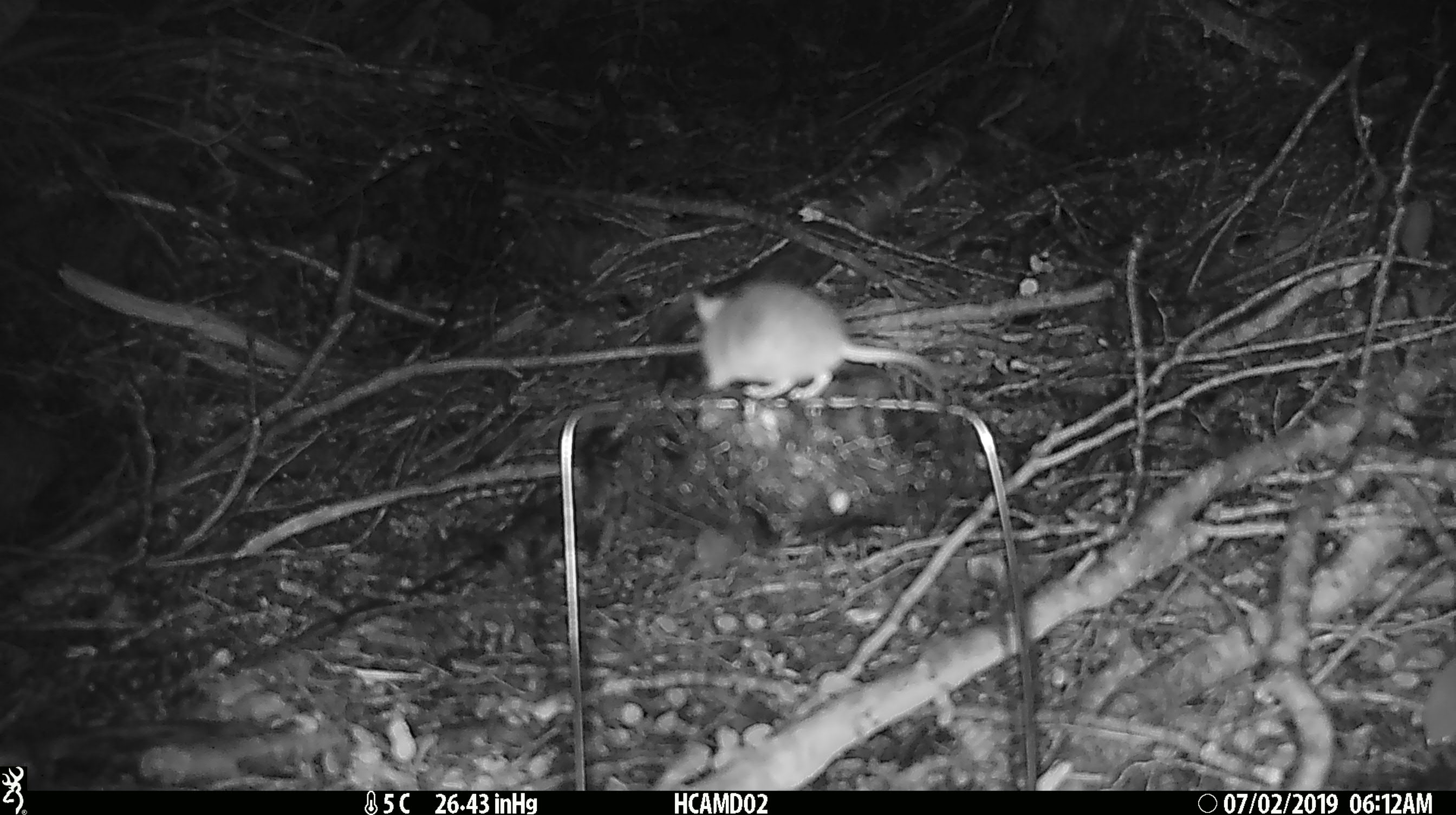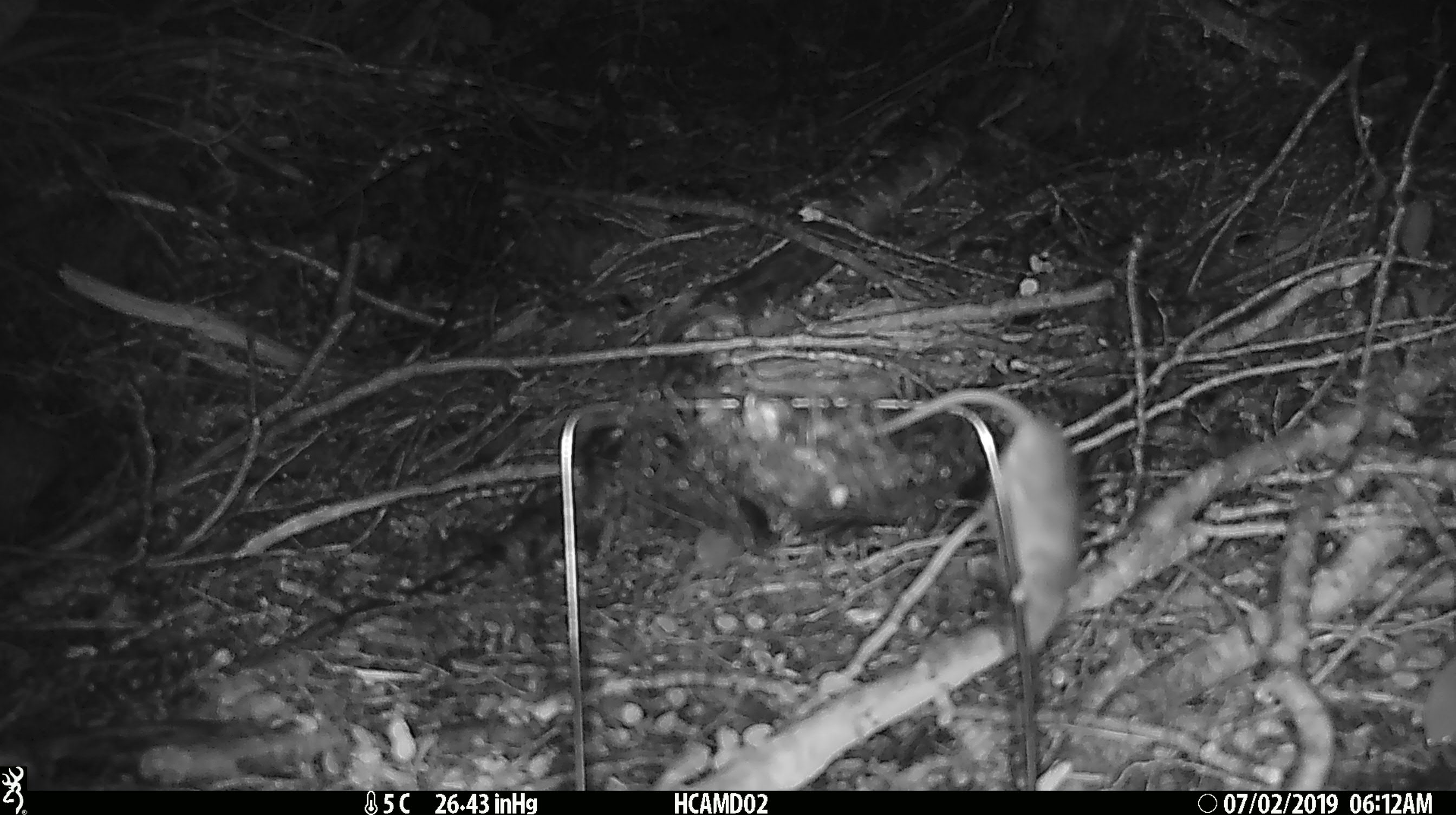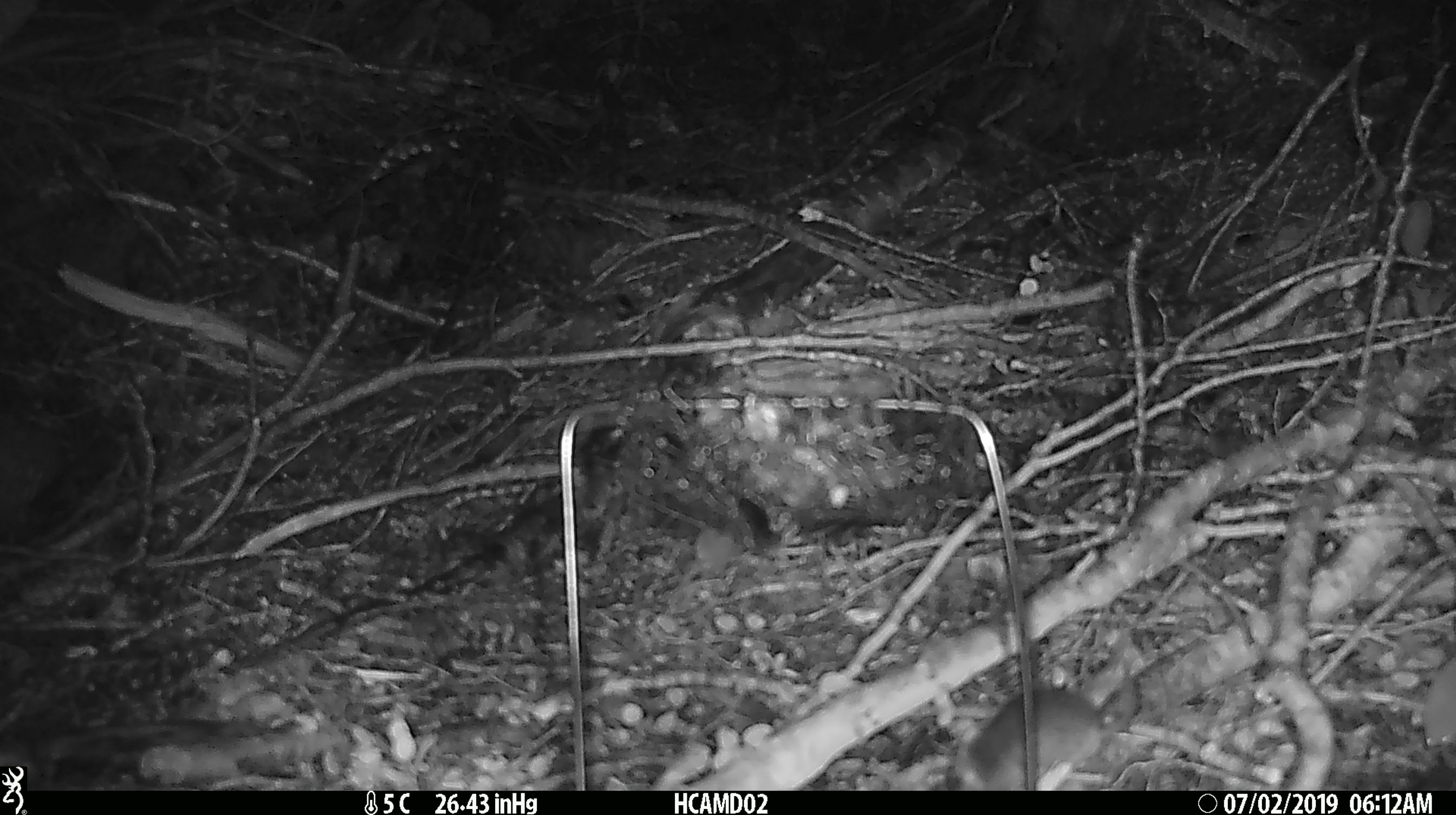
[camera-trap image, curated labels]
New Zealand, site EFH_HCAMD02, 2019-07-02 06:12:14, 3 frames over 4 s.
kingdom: Animalia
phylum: Chordata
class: Mammalia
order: Rodentia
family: Muridae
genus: Mus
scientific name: Mus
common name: mouse